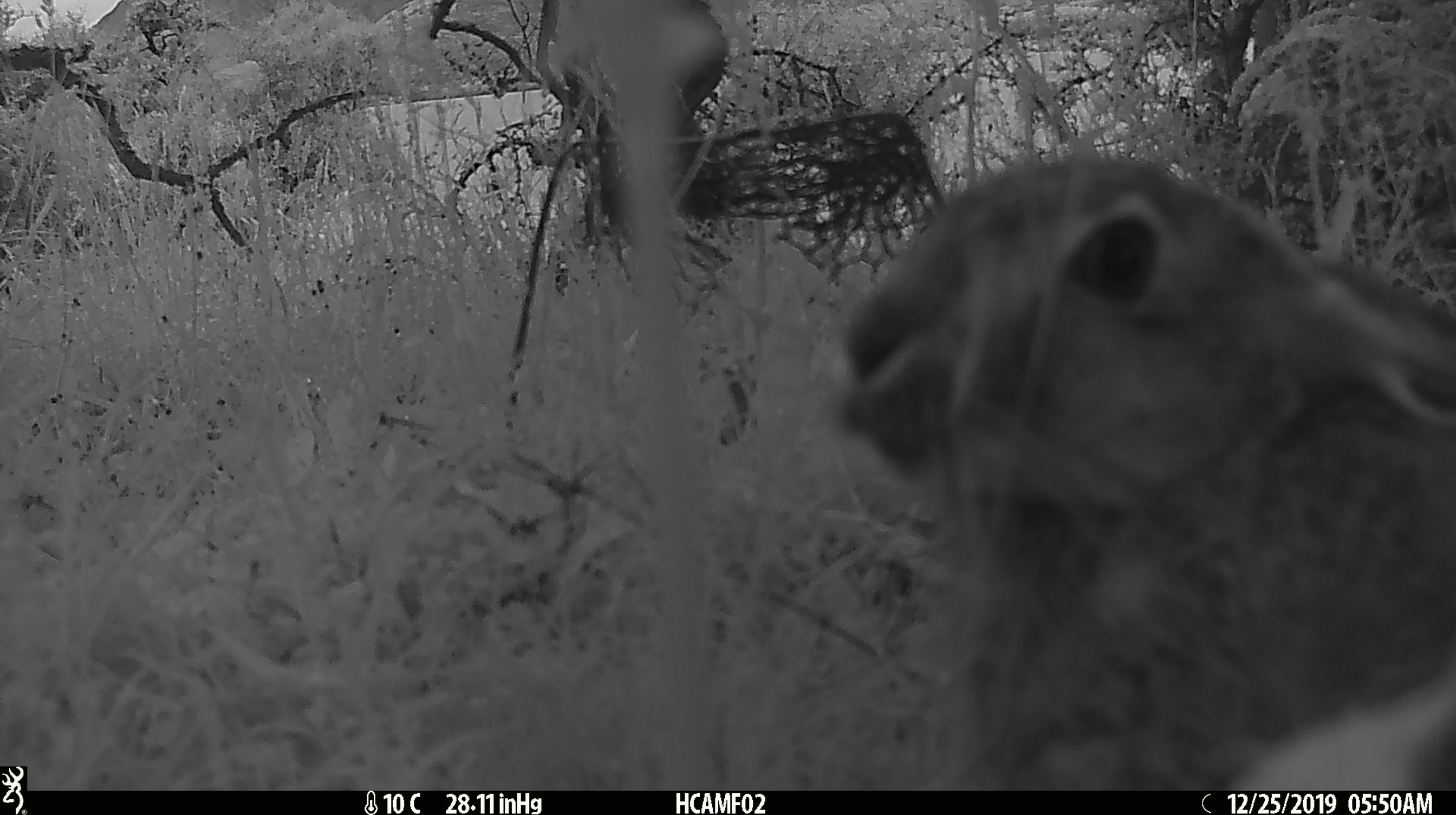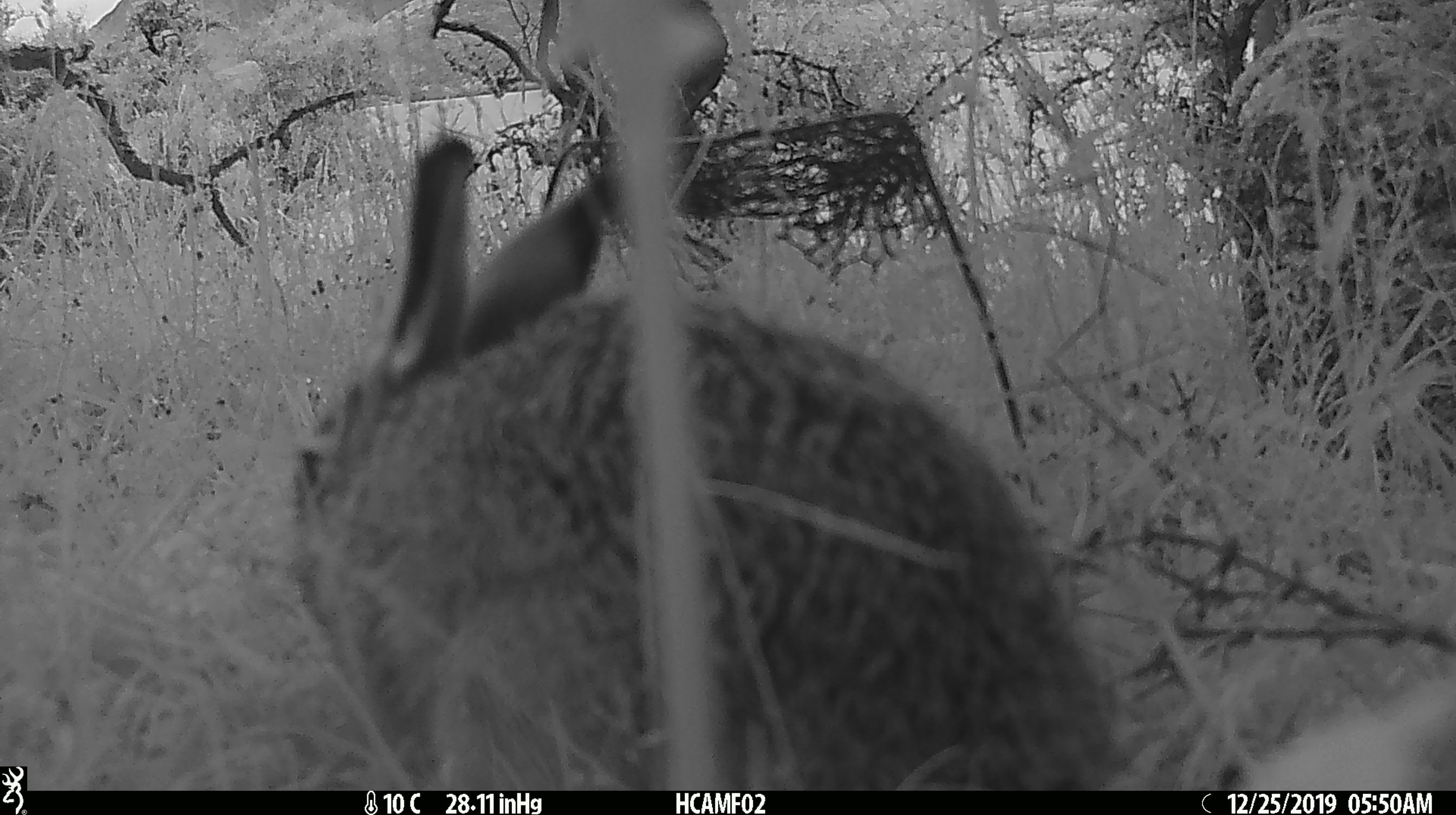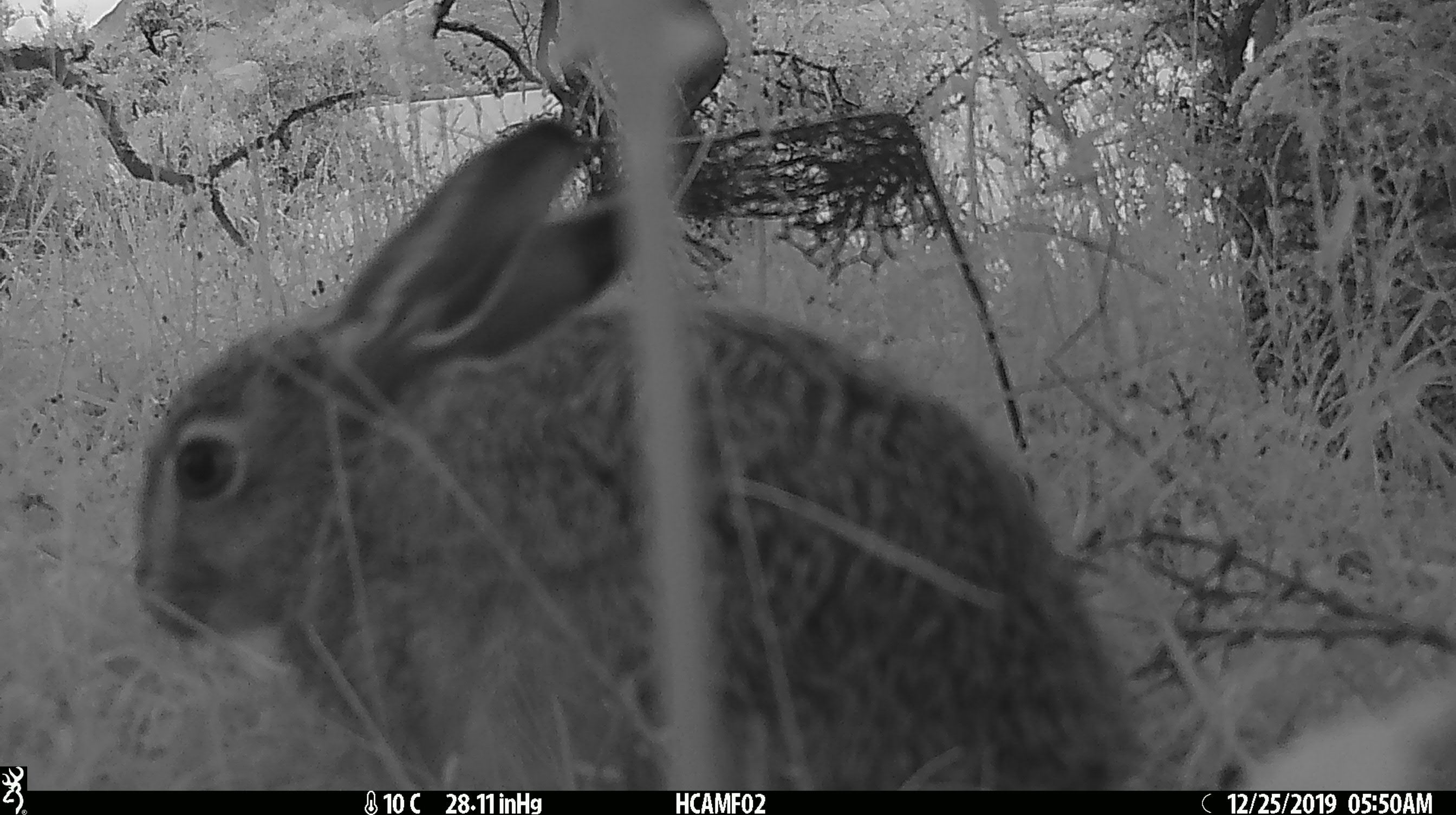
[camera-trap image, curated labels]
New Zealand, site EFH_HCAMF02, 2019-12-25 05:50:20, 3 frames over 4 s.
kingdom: Animalia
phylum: Chordata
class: Mammalia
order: Lagomorpha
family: Leporidae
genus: Oryctolagus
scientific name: Oryctolagus cuniculus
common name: european rabbit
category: rabbit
Rabbit (european rabbit) (Oryctolagus cuniculus).